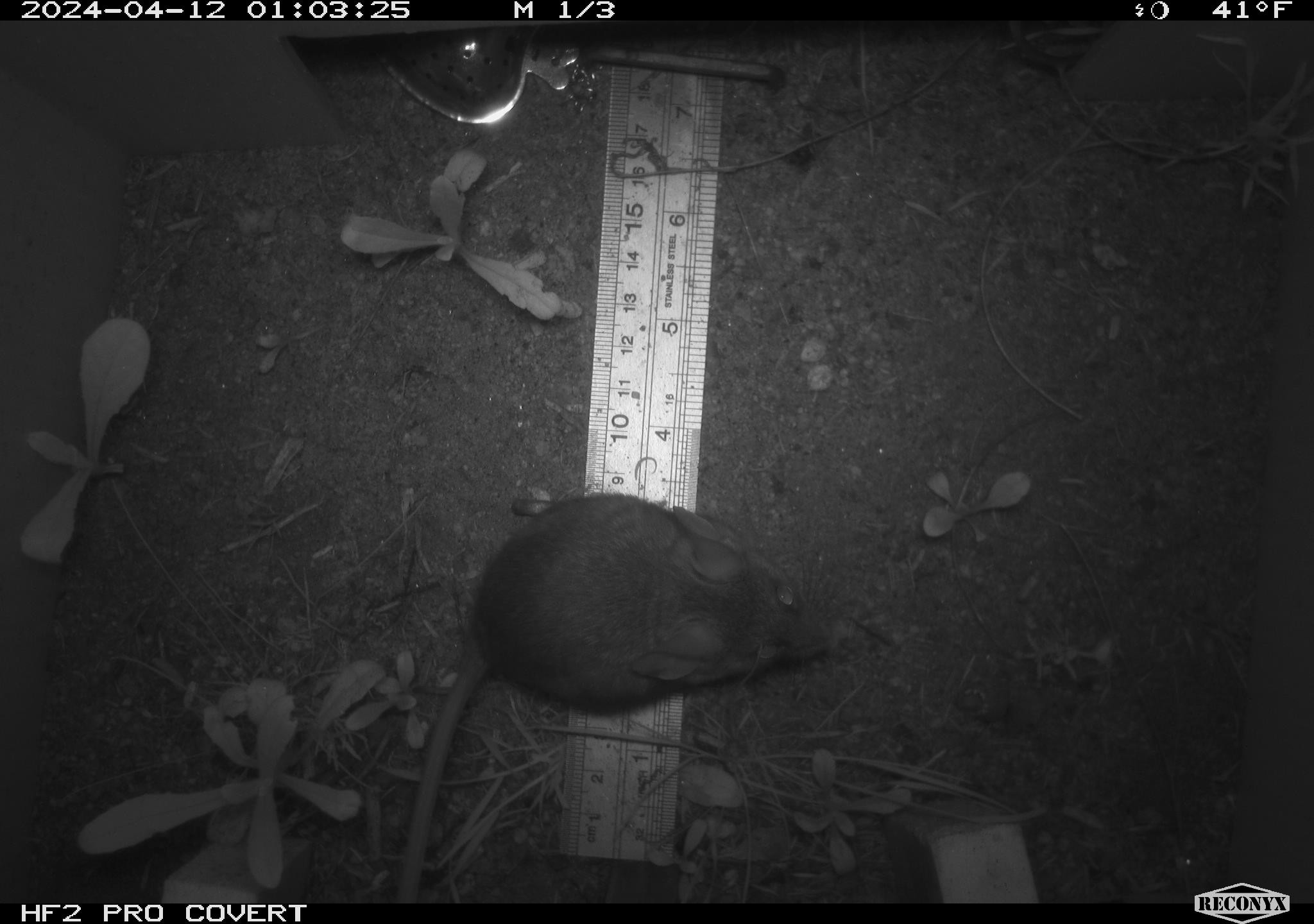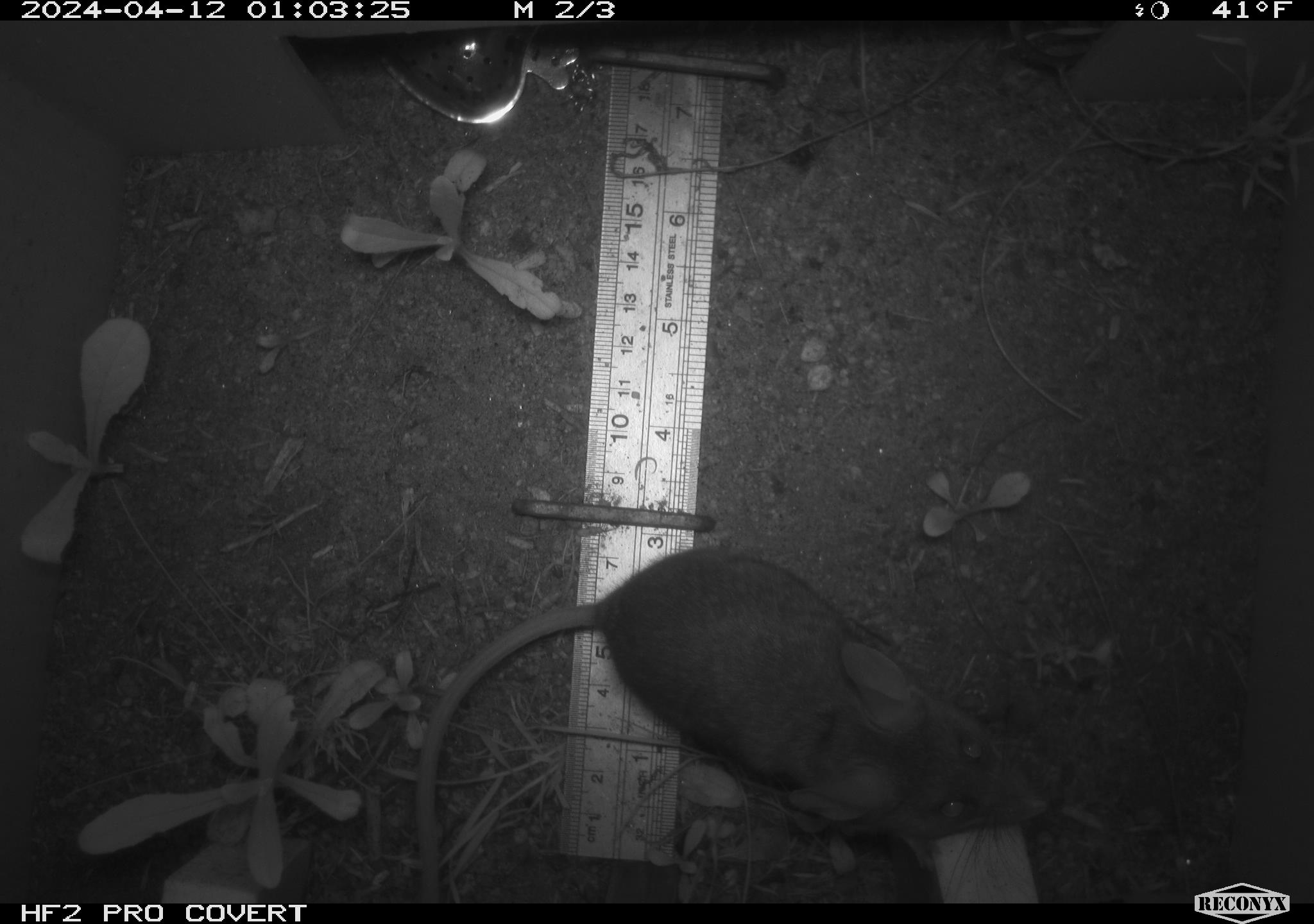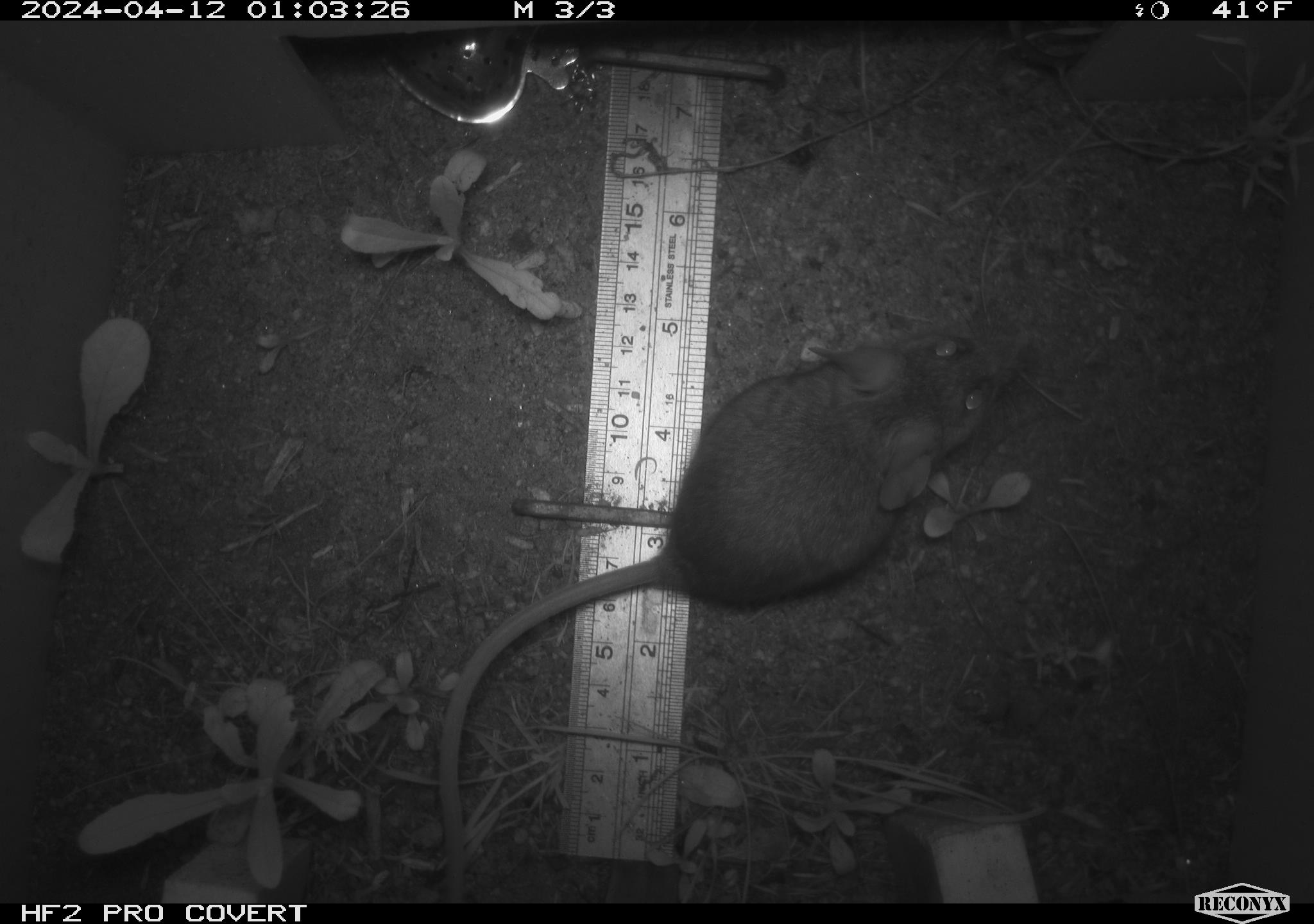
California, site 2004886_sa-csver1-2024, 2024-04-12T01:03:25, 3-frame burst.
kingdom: Animalia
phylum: Chordata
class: Mammalia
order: Rodentia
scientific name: Rodentia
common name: rodent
Rodent (Rodentia).